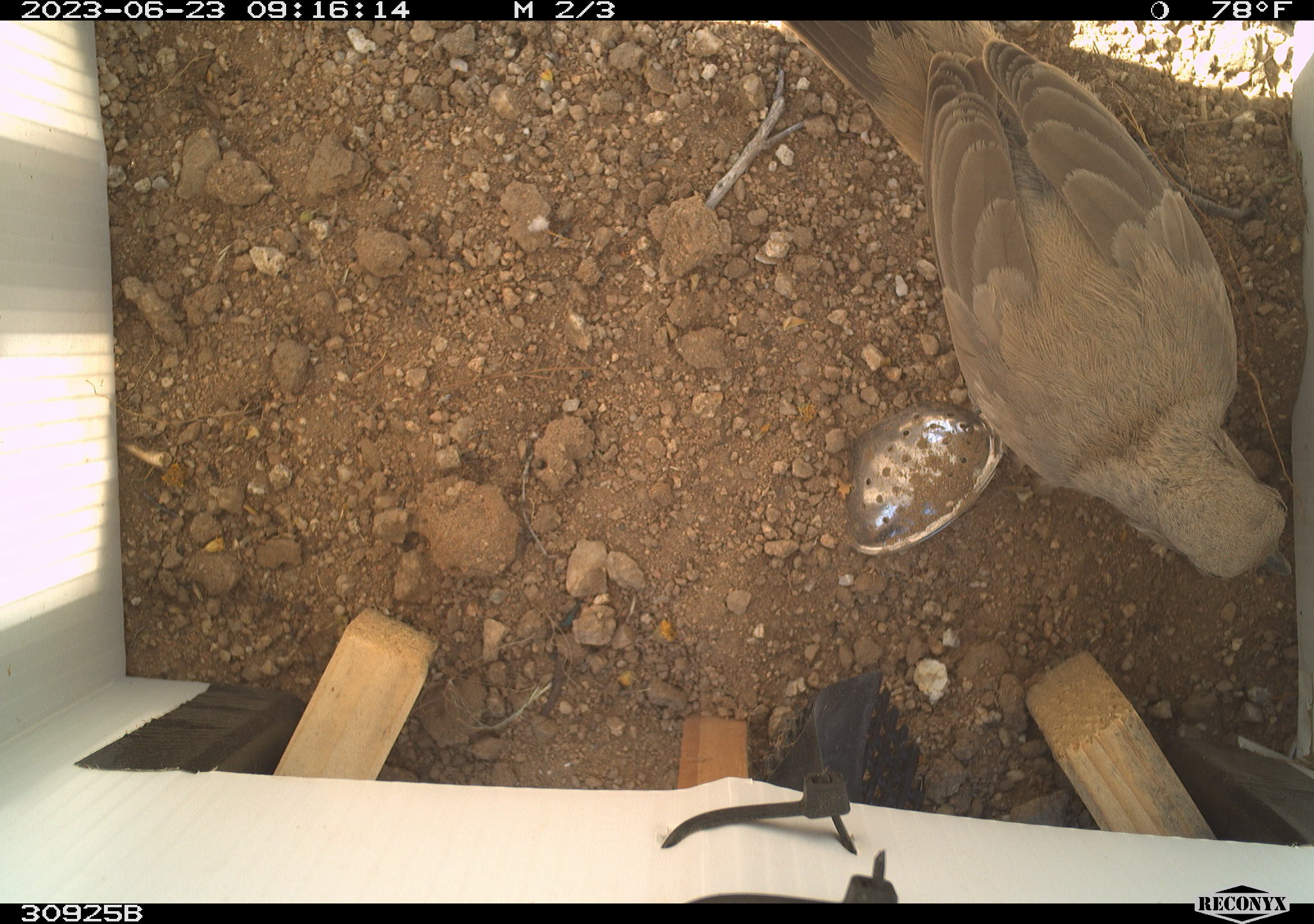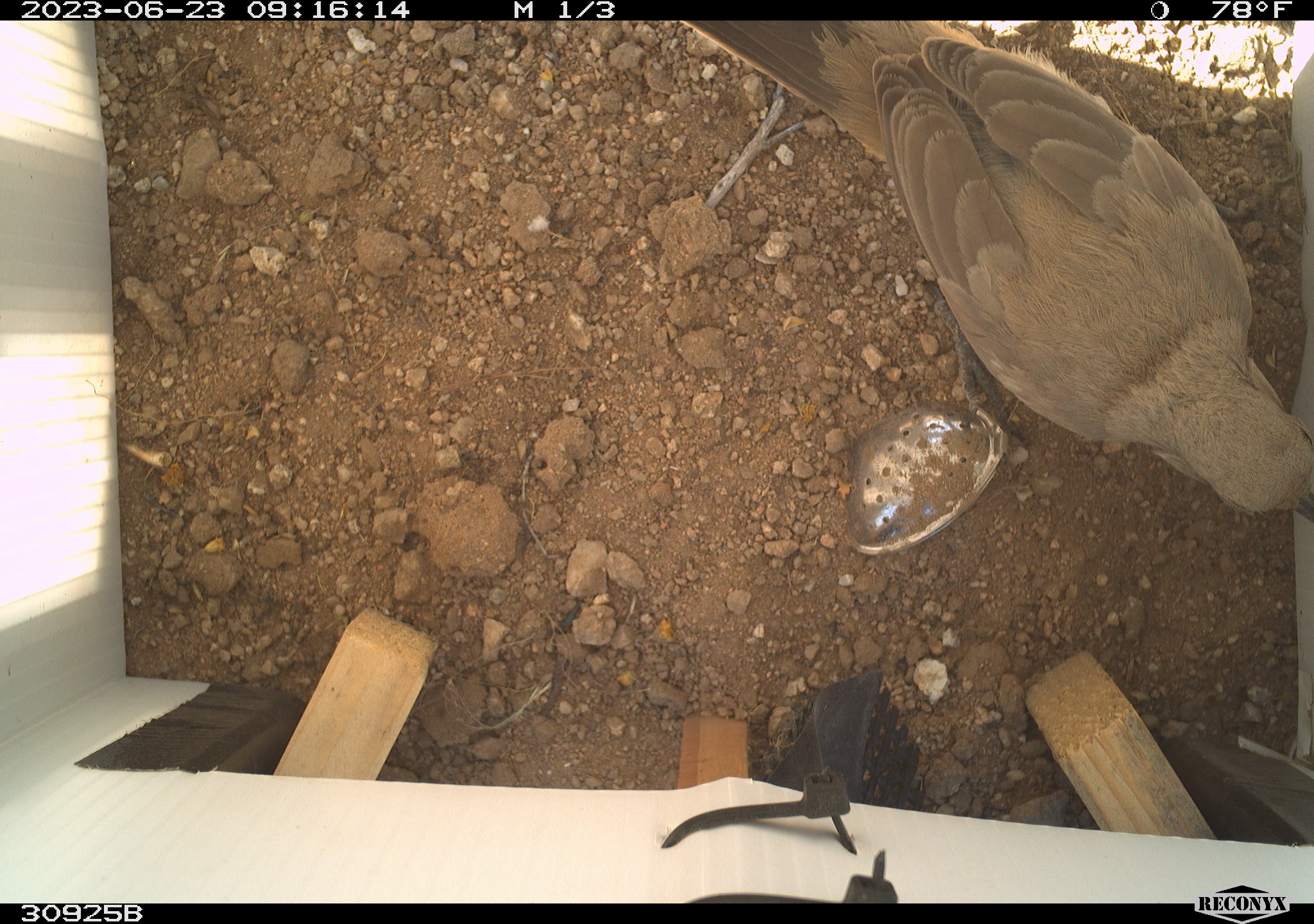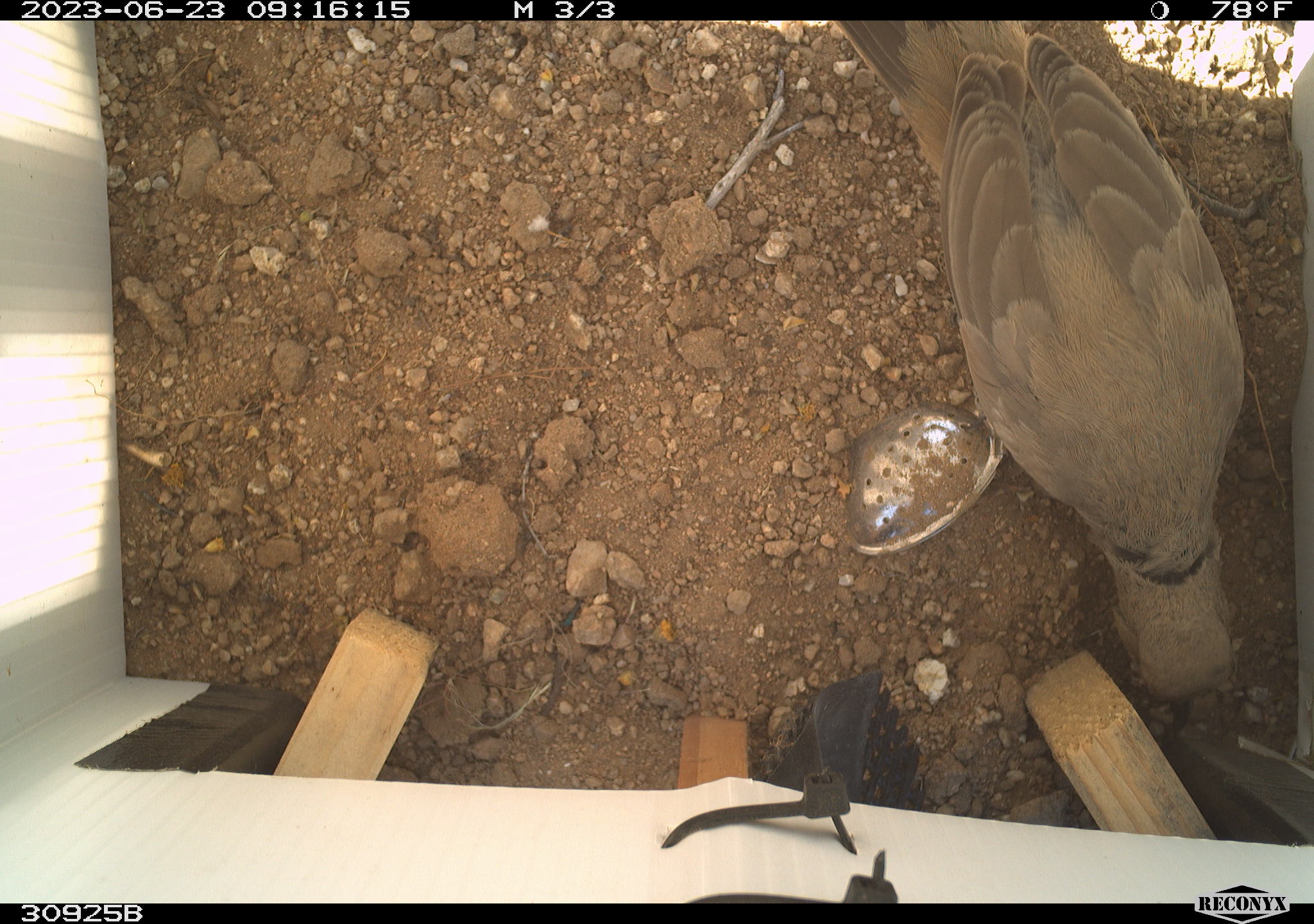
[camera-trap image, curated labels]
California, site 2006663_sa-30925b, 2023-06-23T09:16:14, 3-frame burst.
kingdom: Animalia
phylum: Chordata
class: Aves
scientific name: Aves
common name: bird